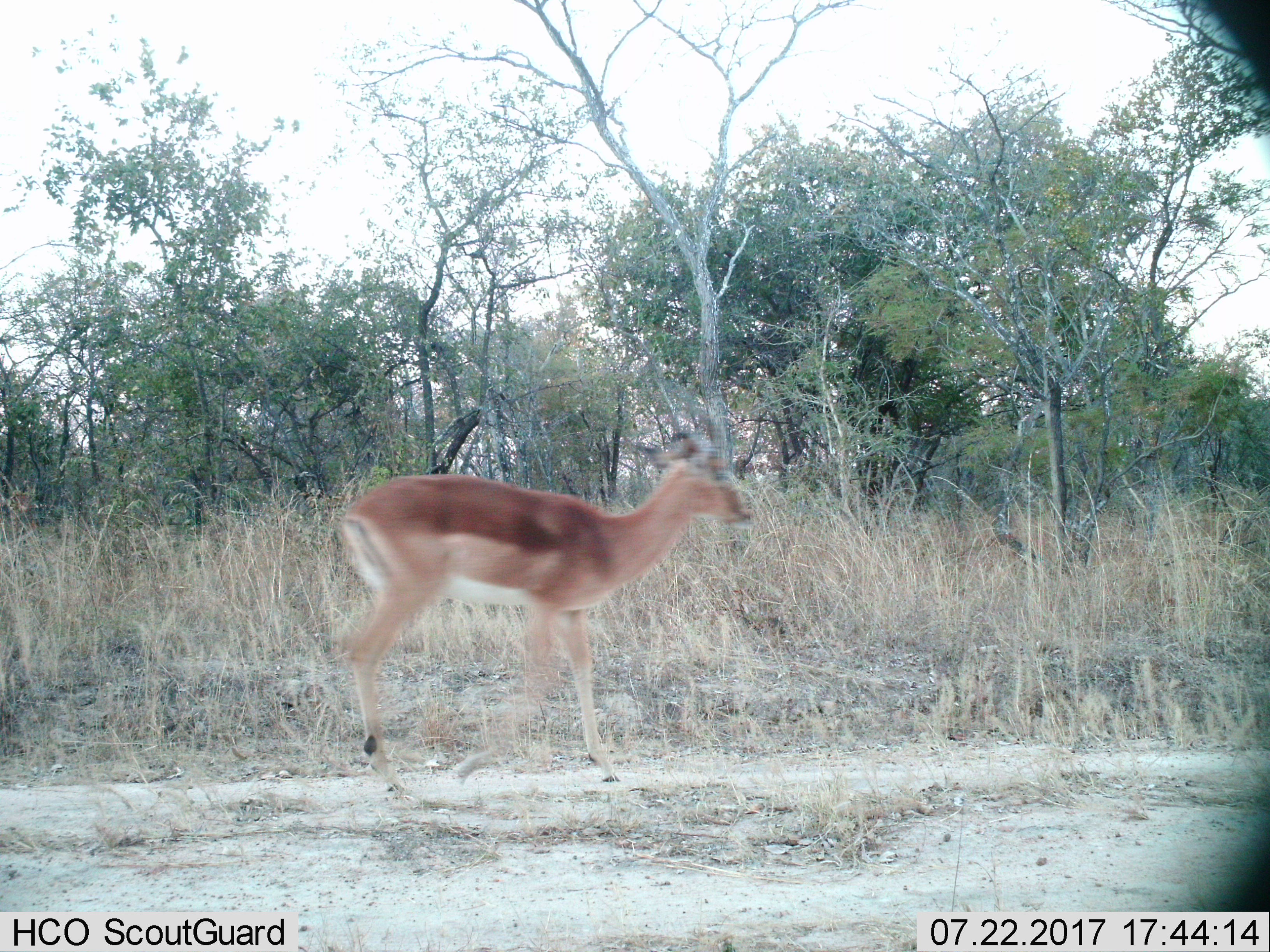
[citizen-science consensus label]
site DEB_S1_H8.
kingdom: Animalia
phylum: Chordata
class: Mammalia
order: Artiodactyla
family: Bovidae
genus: Aepyceros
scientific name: Aepyceros melampus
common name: impala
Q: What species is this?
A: Impala (Aepyceros melampus).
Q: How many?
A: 1.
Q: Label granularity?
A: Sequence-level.